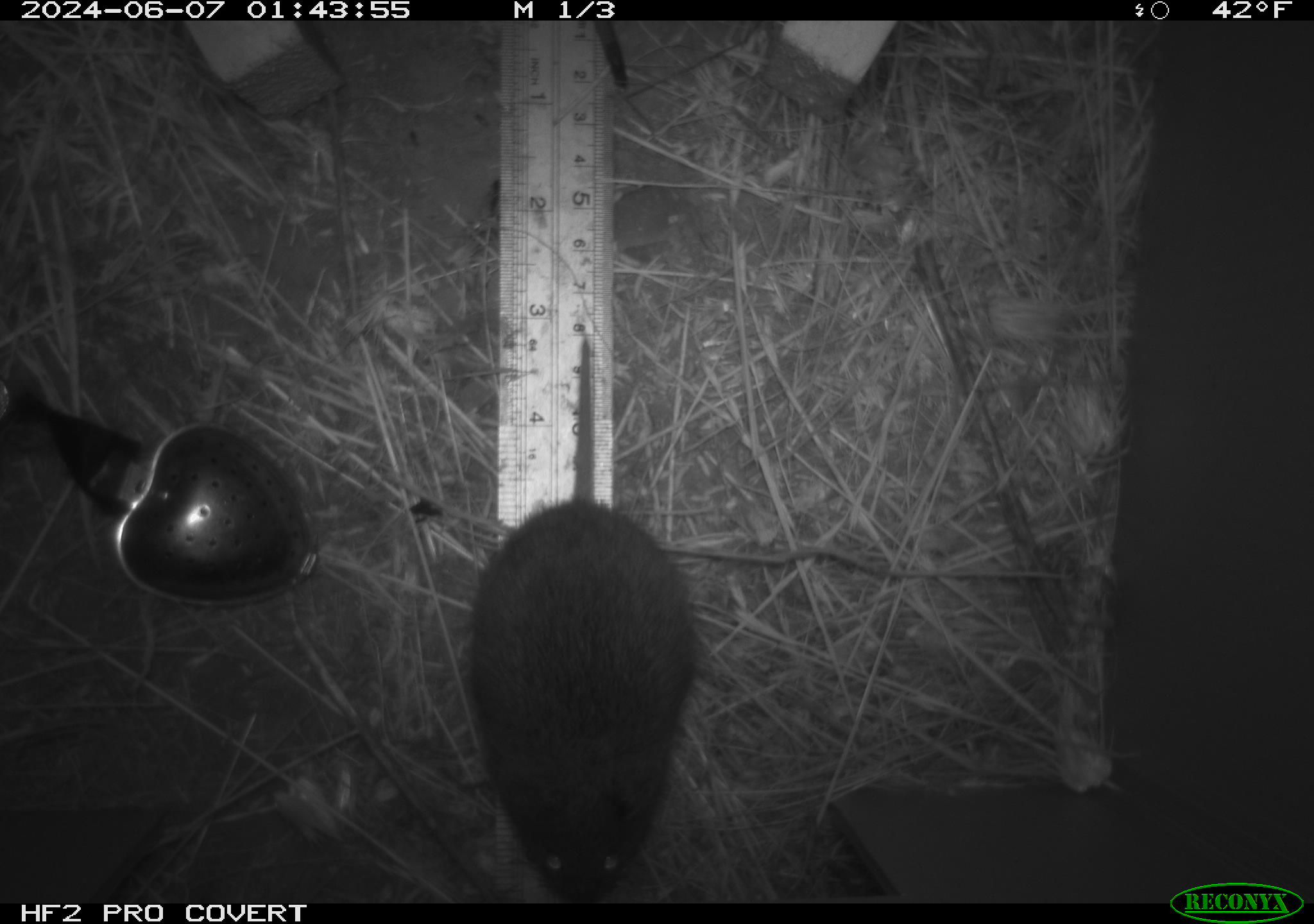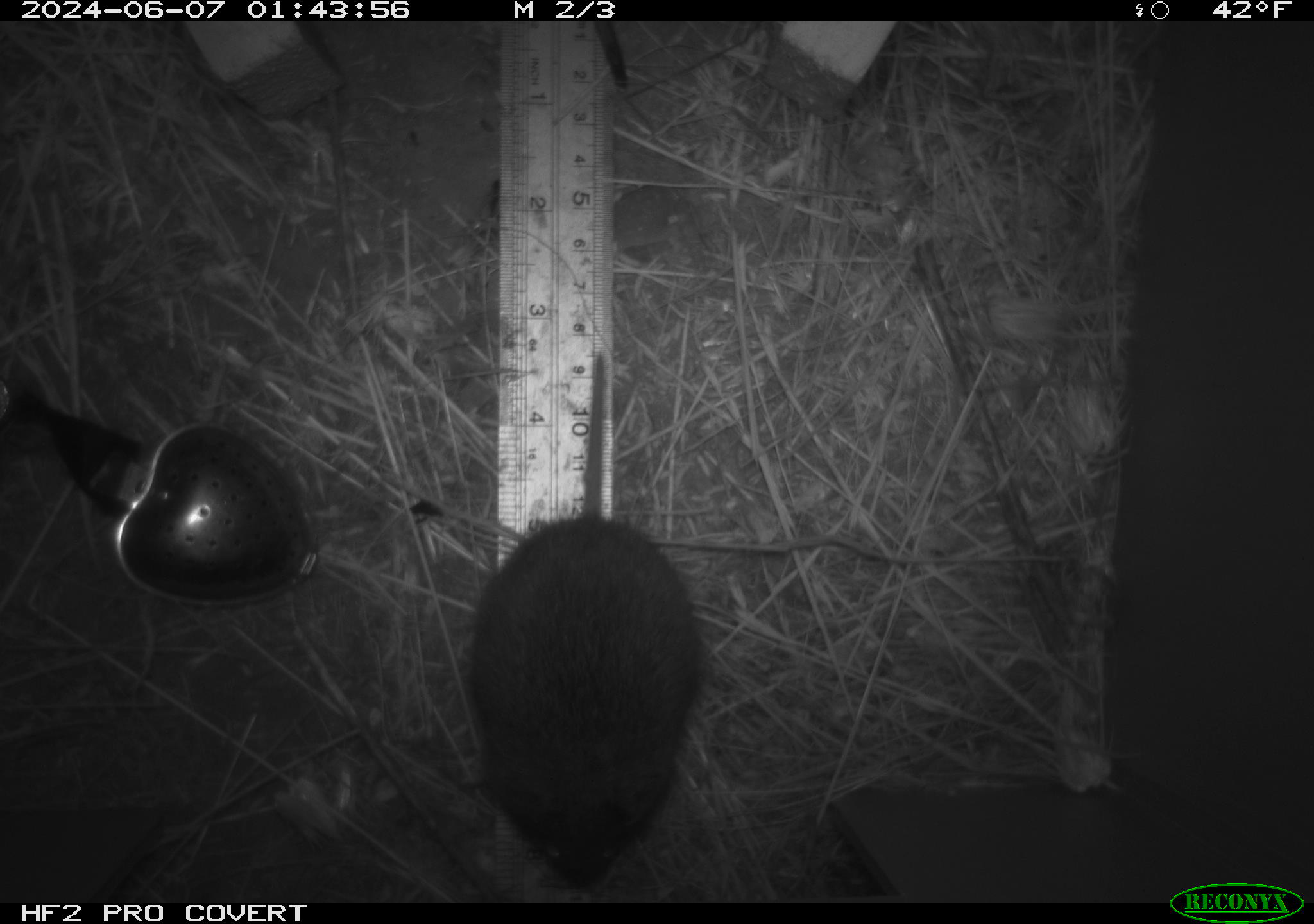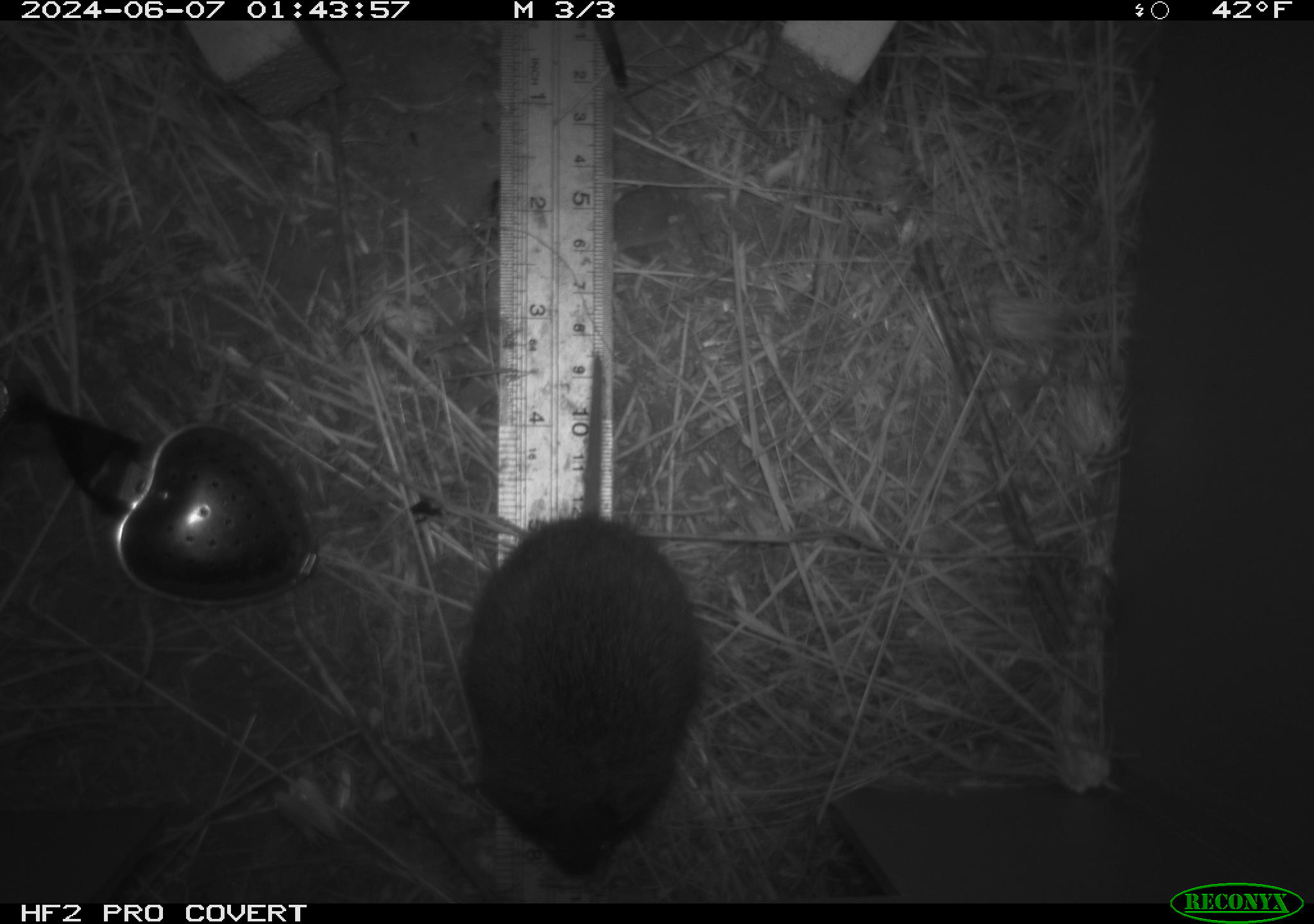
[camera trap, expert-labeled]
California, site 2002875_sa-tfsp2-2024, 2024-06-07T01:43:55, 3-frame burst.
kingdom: Animalia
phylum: Chordata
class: Mammalia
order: Rodentia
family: Cricetidae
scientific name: Arvicolinae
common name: voles, lemmings, and muskrats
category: arvicolinae subfamily